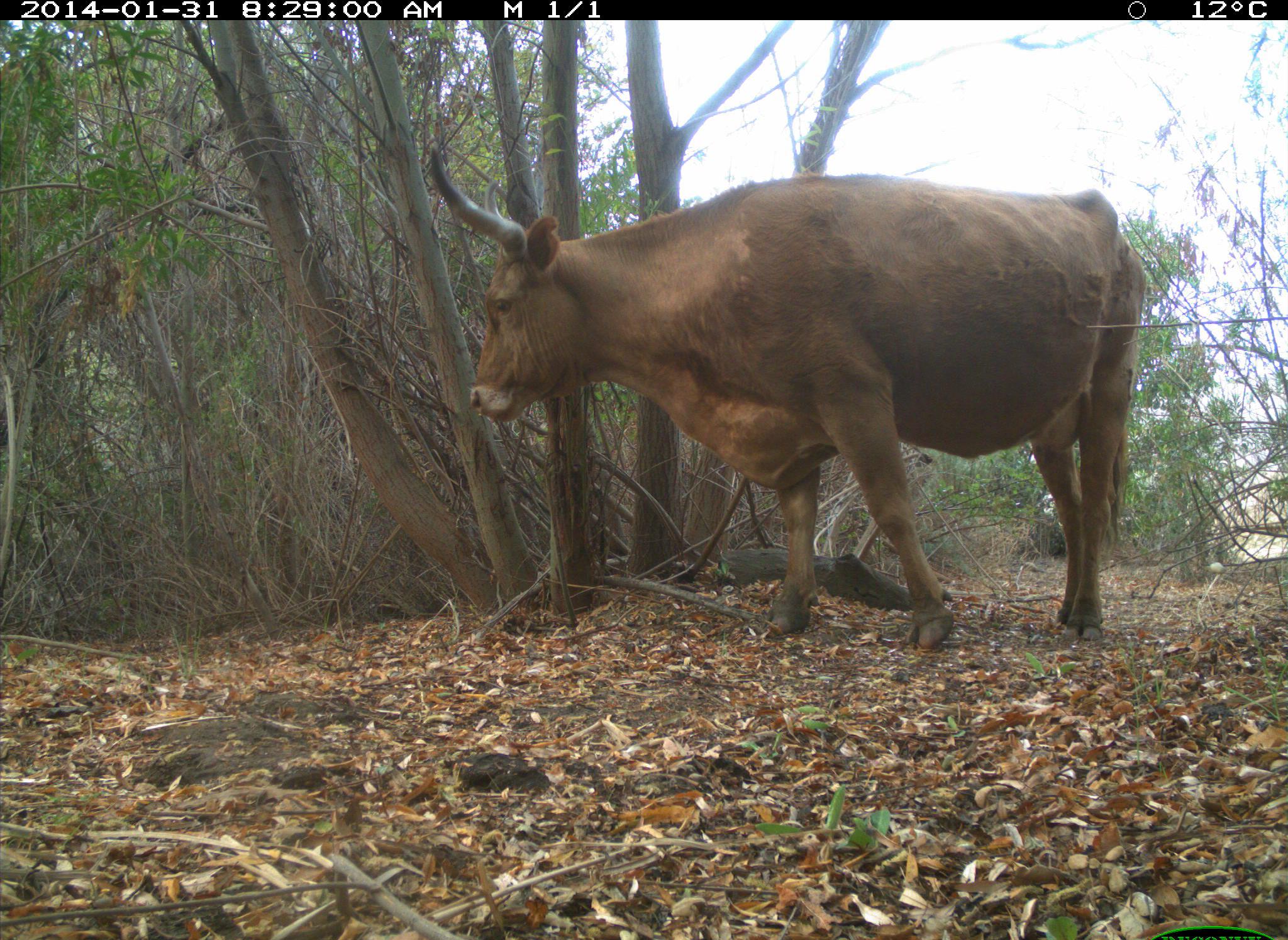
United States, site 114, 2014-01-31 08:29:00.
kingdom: Animalia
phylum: Chordata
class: Mammalia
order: Artiodactyla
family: Bovidae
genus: Bos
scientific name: Bos taurus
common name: cow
Cow (Bos taurus).